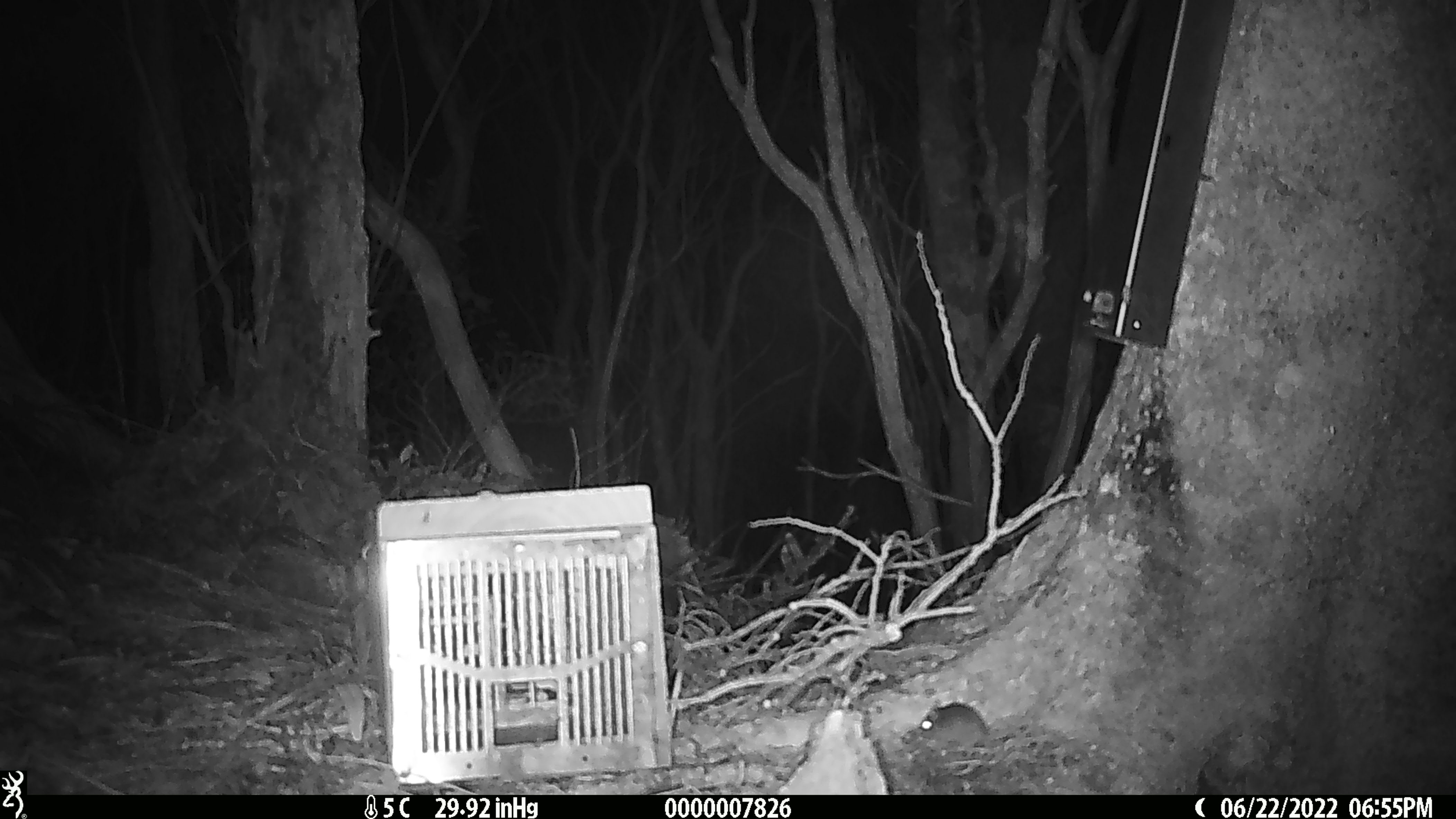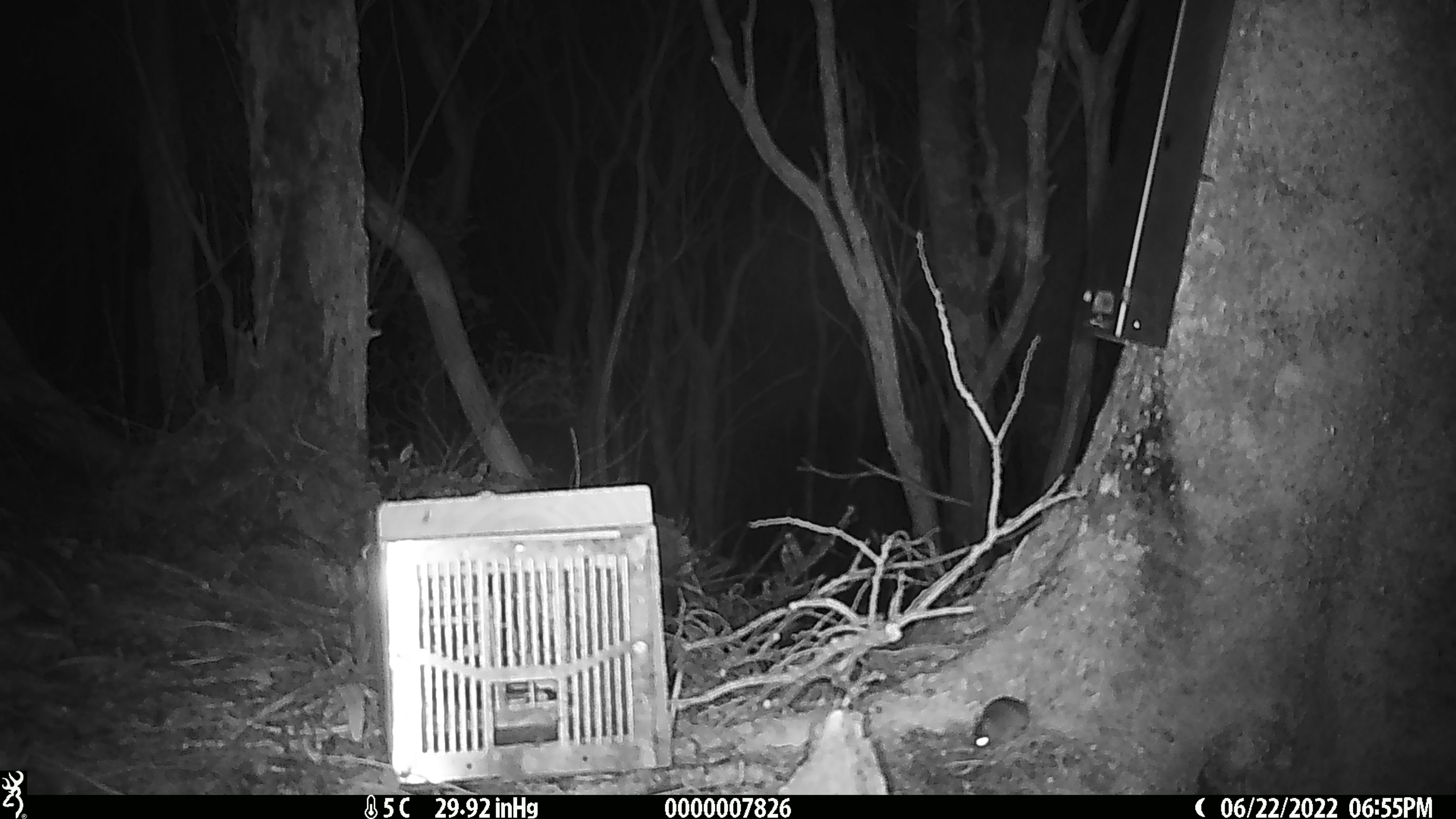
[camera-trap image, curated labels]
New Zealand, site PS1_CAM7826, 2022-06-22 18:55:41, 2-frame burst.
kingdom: Animalia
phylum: Chordata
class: Mammalia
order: Rodentia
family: Muridae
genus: Mus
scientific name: Mus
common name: mouse